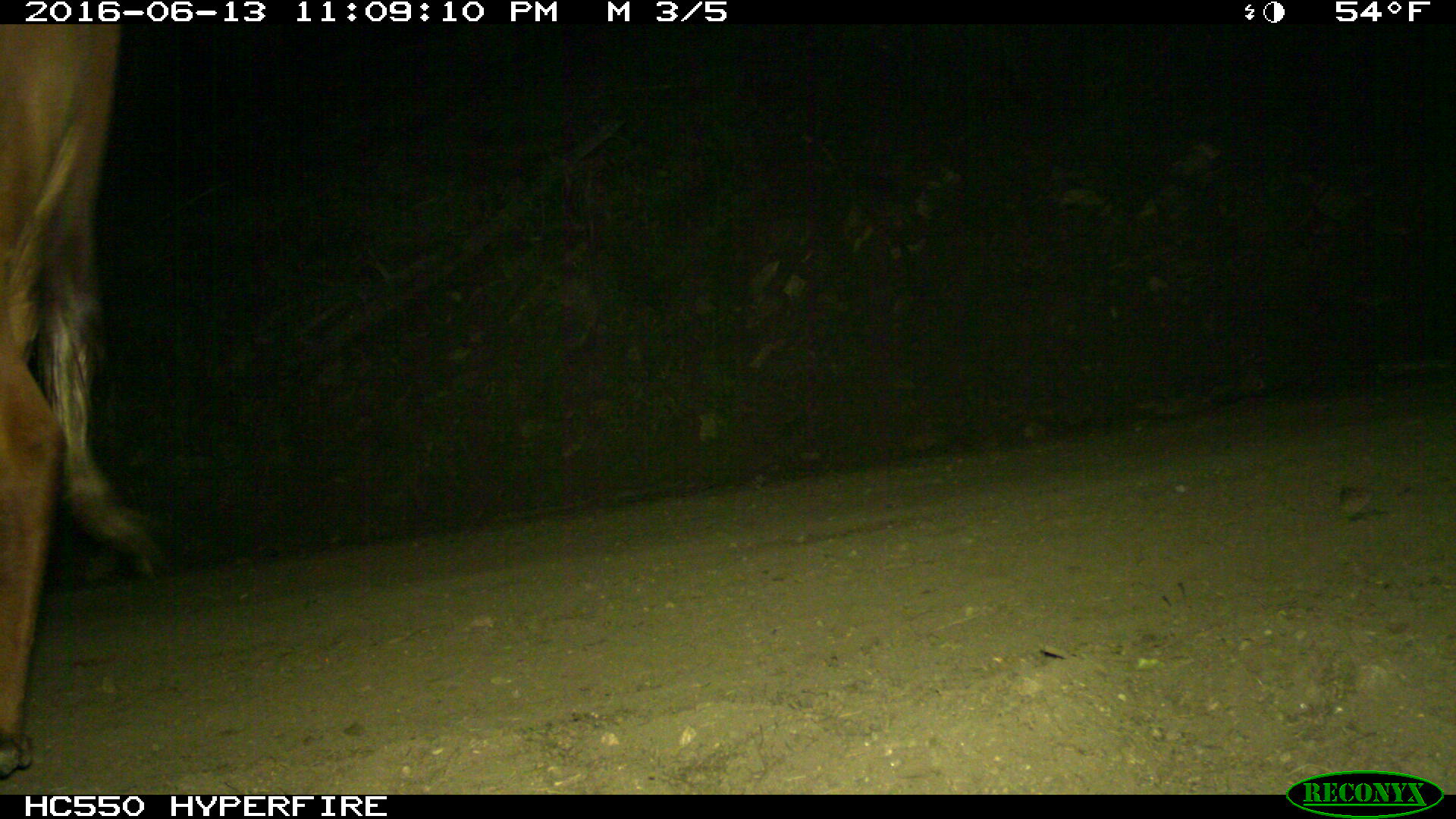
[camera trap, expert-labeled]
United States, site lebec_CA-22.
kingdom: Animalia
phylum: Chordata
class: Mammalia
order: Artiodactyla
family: Bovidae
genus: Bos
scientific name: Bos taurus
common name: domestic cow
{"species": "Bos taurus (domestic cow)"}